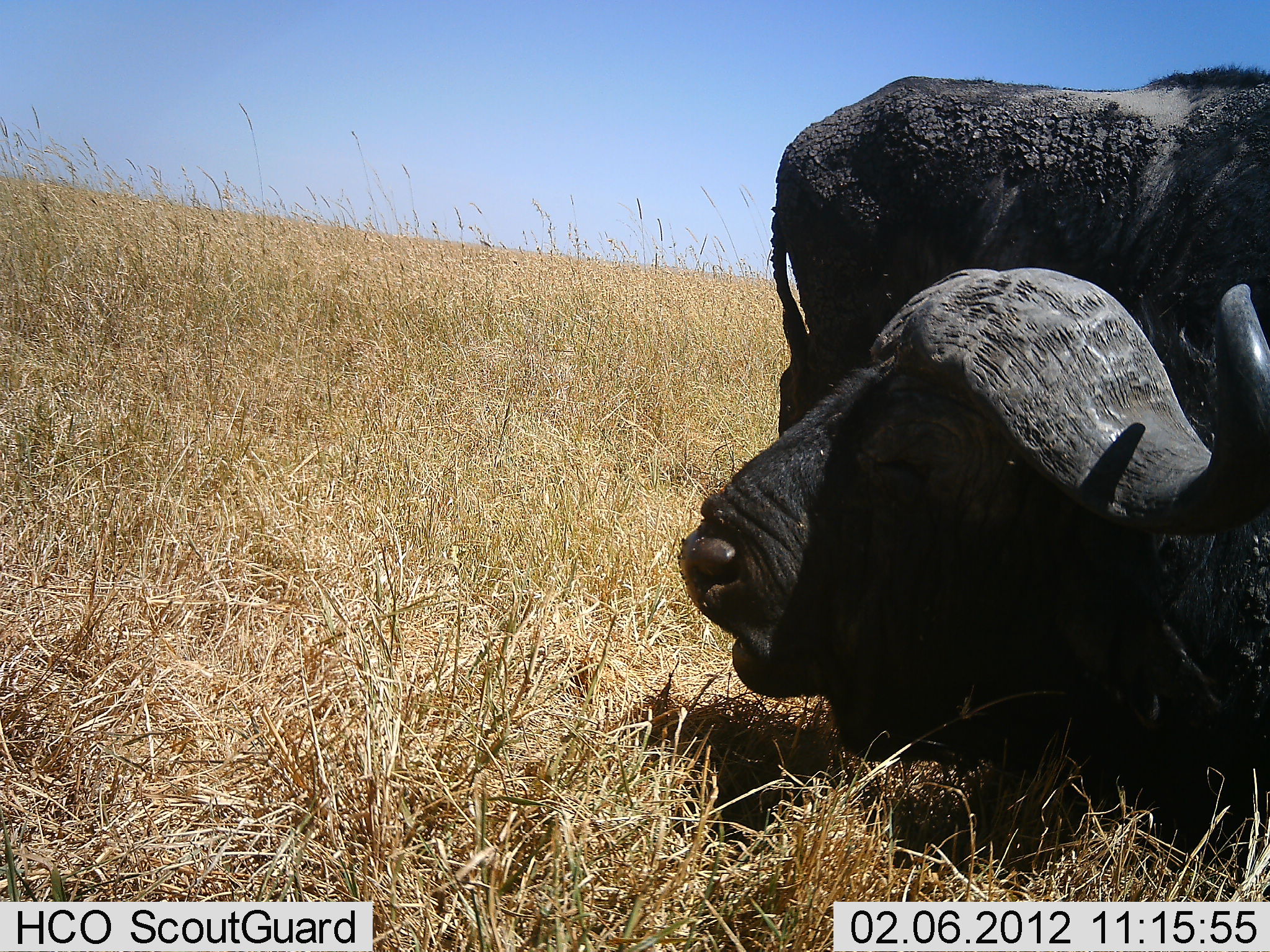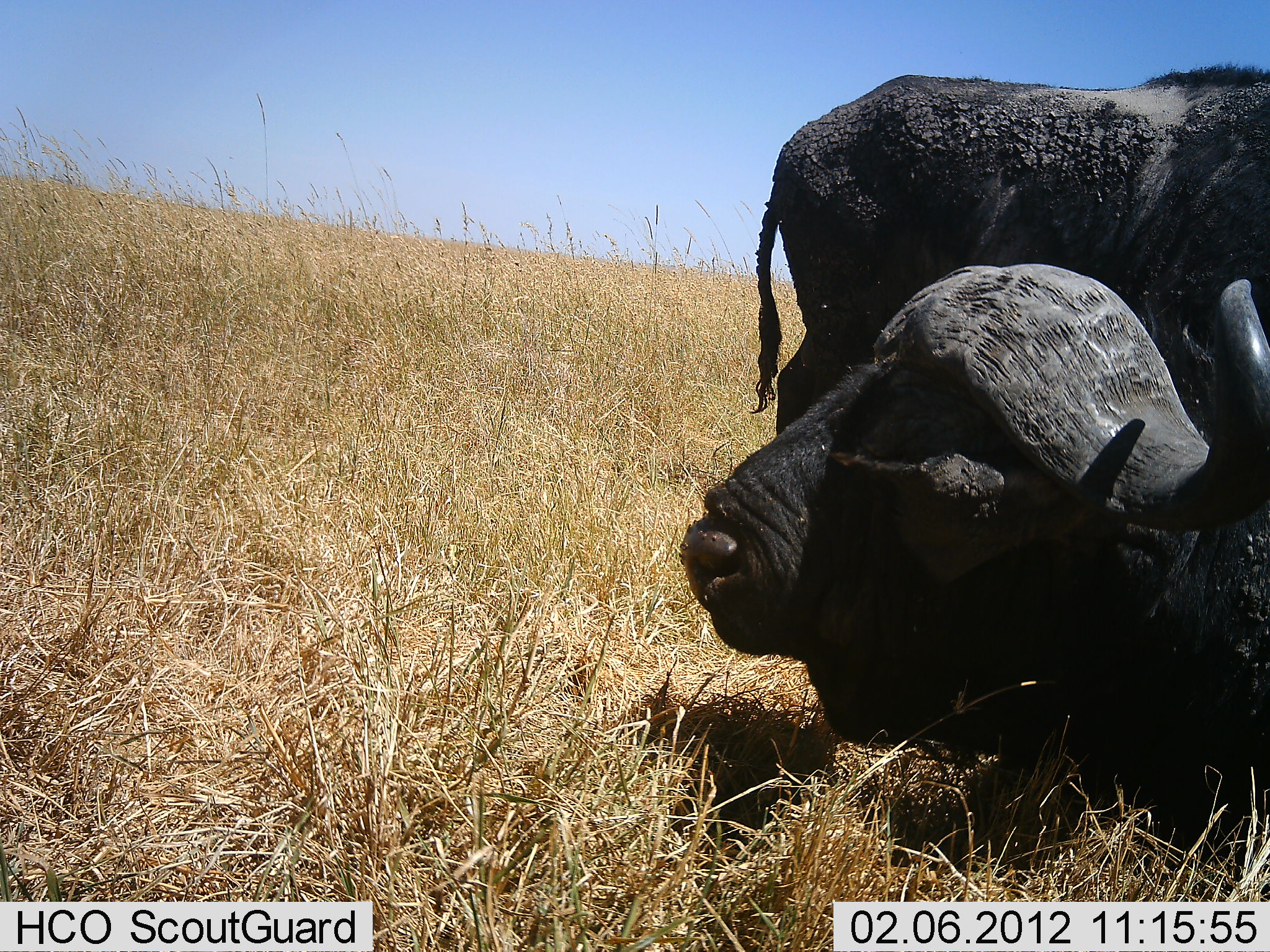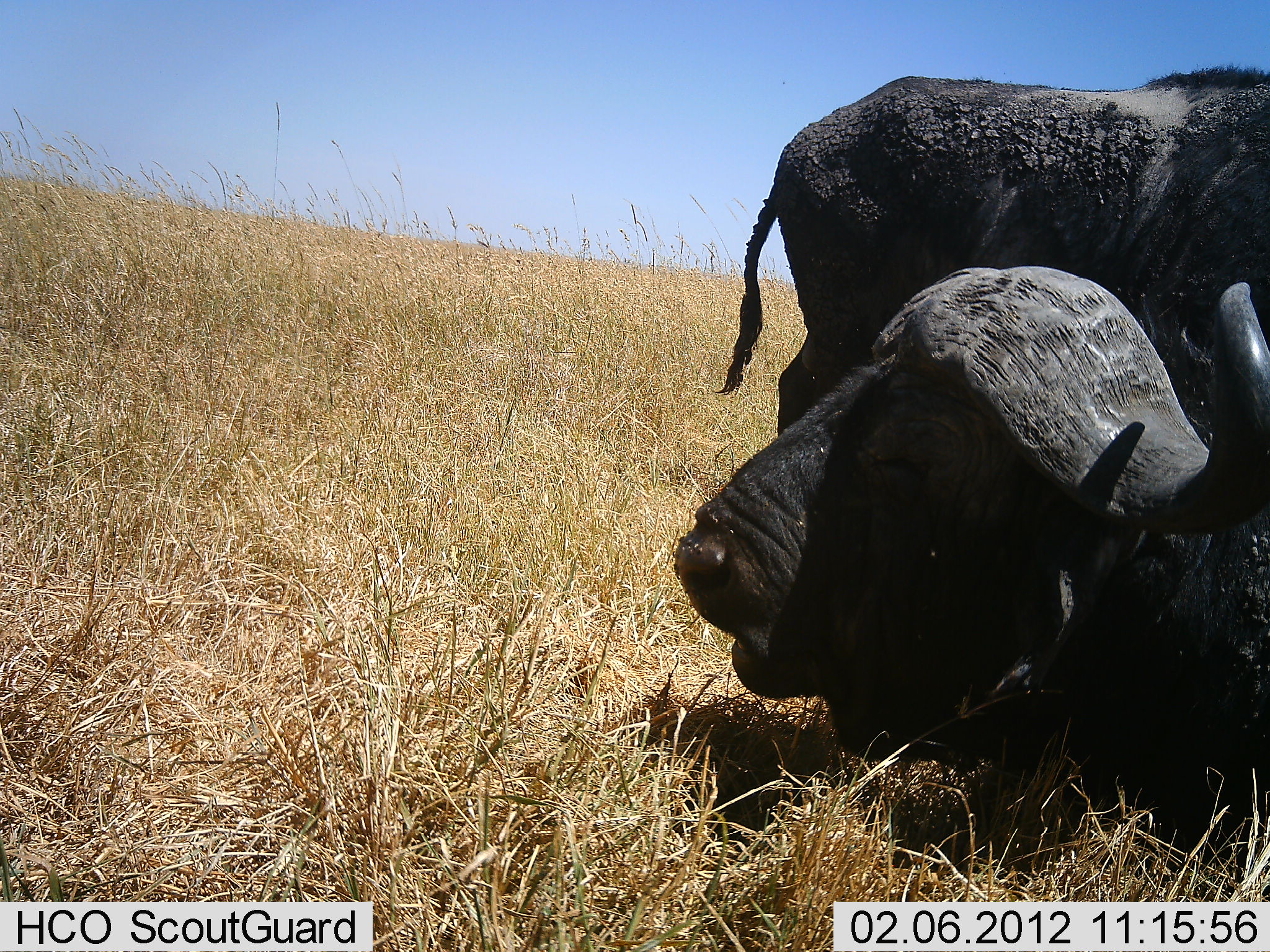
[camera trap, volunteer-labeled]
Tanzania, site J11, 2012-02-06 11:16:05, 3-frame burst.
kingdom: Animalia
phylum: Chordata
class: Mammalia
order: Artiodactyla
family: Bovidae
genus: Syncerus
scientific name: Syncerus caffer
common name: cape buffalo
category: buffalo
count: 2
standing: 77%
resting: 96%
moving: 4%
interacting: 4%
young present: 0%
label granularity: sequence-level